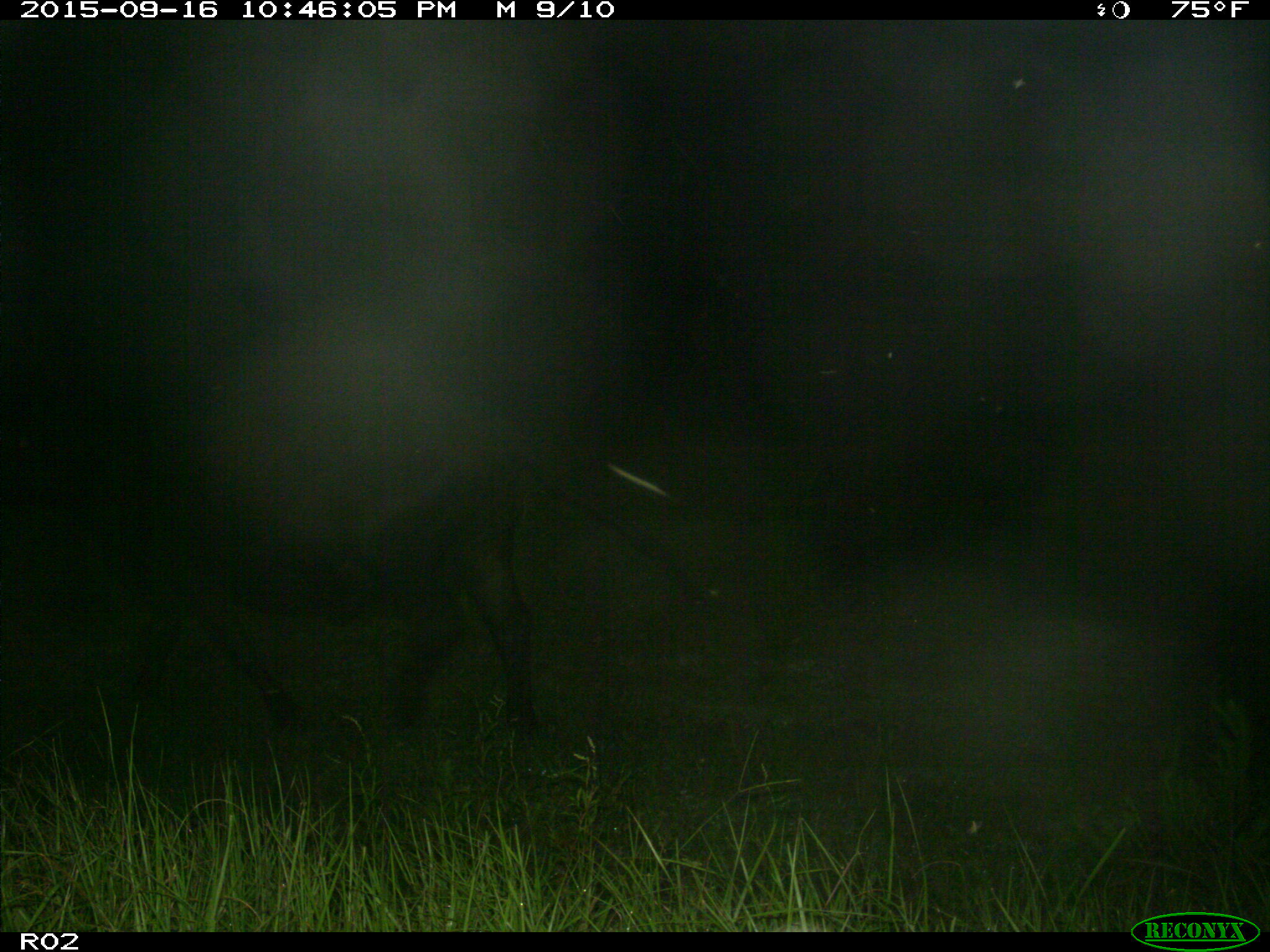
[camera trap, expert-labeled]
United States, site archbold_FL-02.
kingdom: Animalia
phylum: Chordata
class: Mammalia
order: Artiodactyla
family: Bovidae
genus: Bos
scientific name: Bos taurus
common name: domestic cow